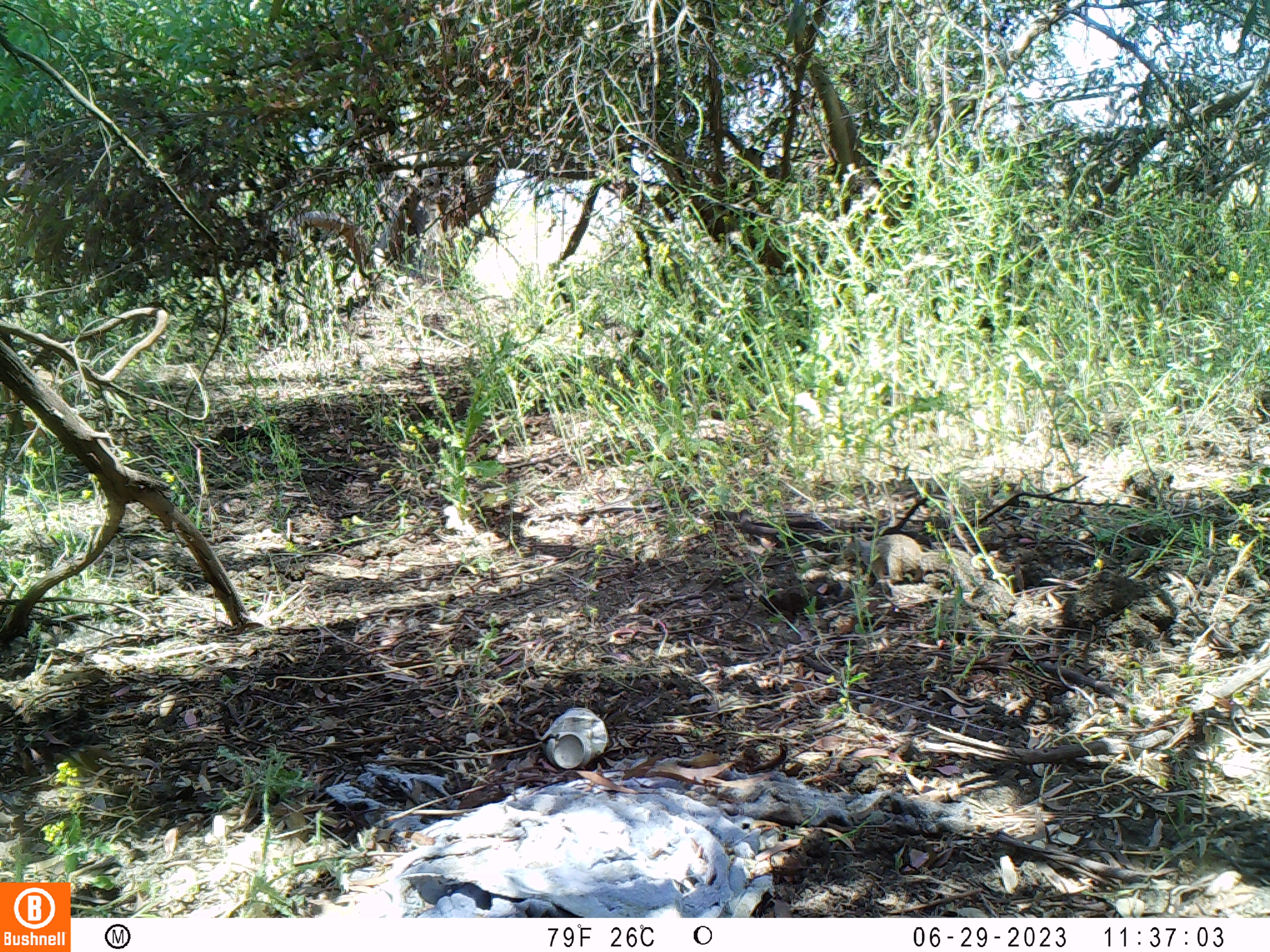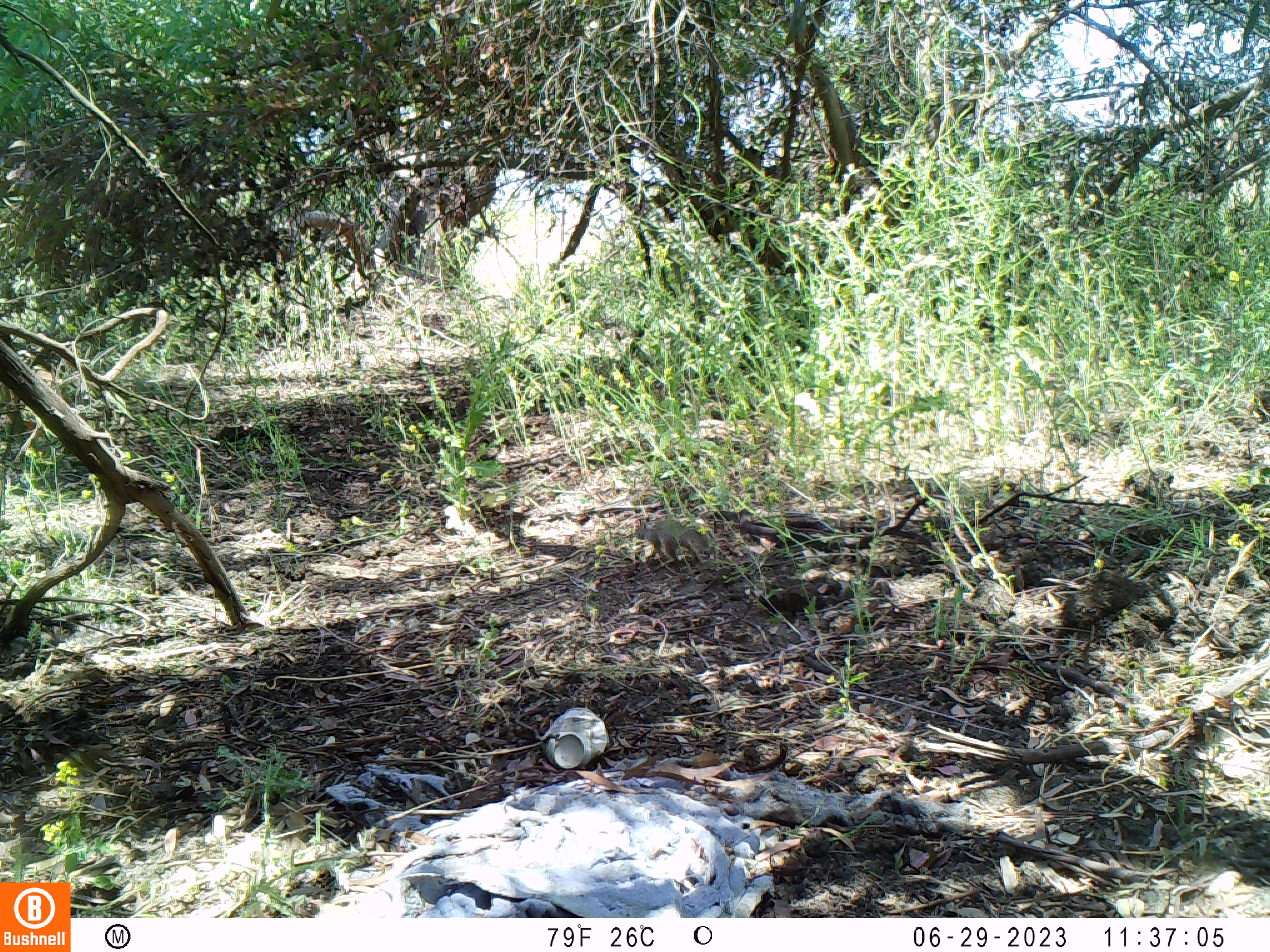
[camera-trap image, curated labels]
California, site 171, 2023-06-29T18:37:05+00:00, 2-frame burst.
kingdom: Animalia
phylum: Chordata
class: Mammalia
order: Rodentia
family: Sciuridae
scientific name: Sciuridae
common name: squirrel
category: unknown squirrel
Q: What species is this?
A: Unknown squirrel (squirrel) (Sciuridae).